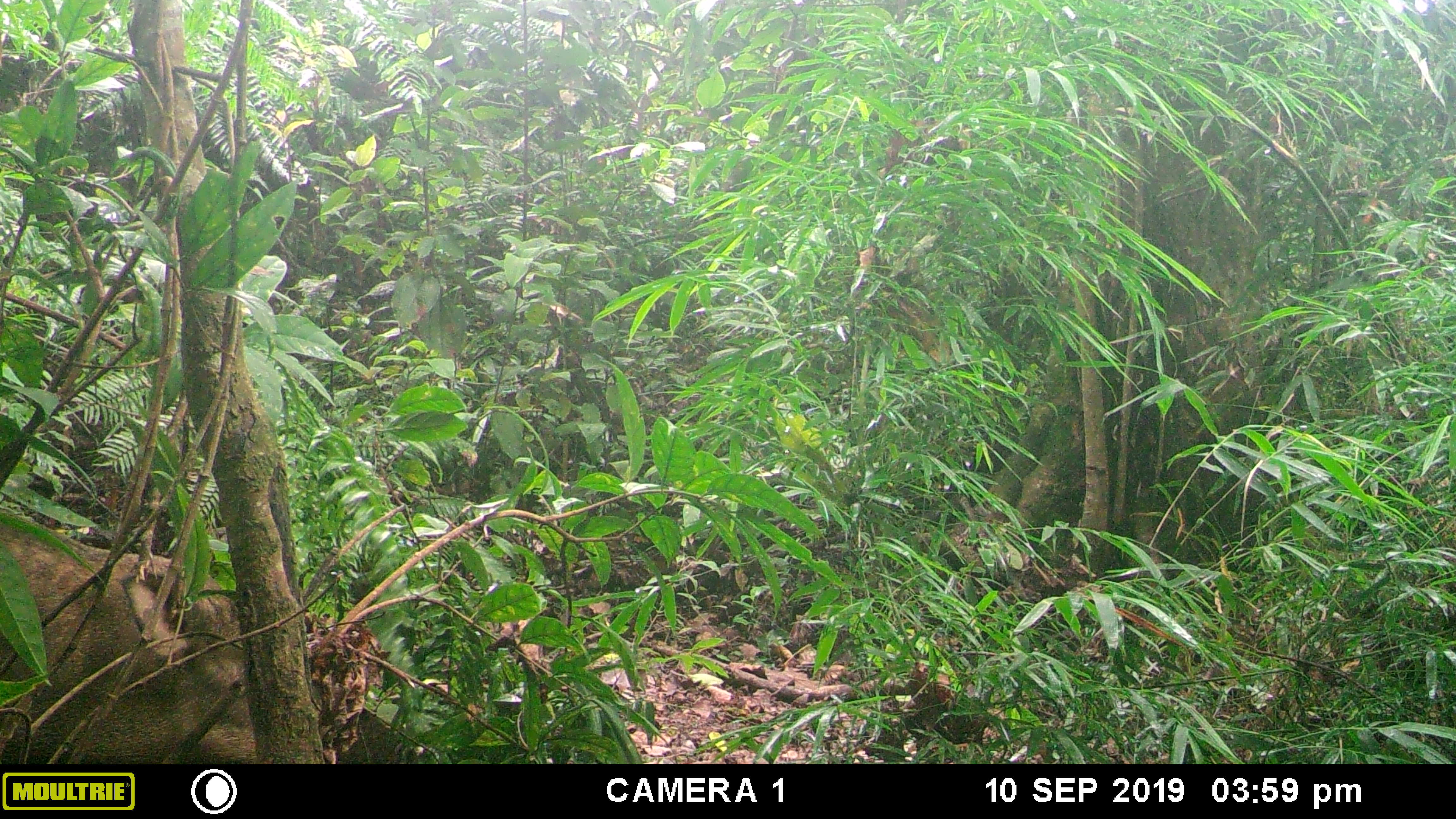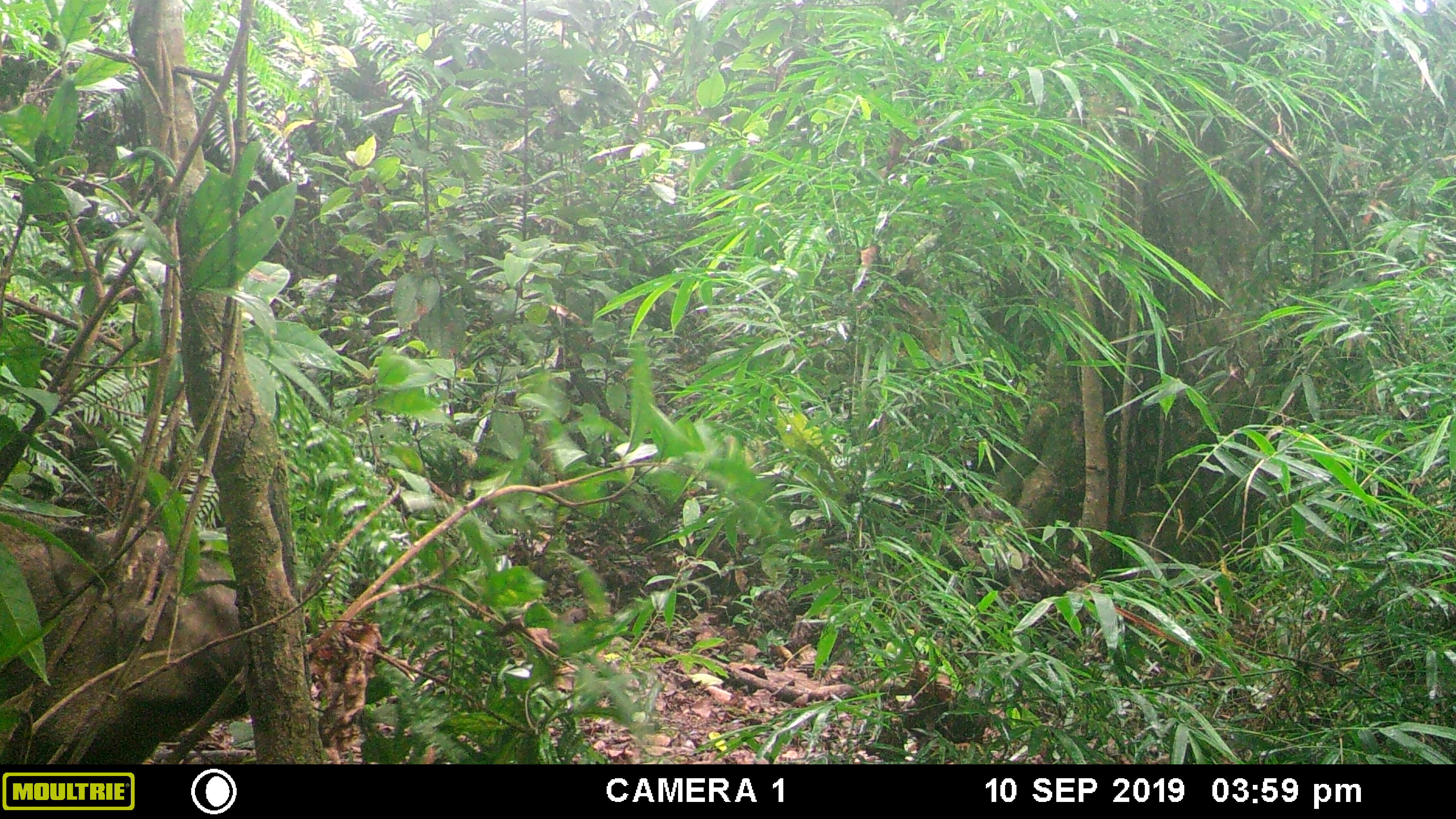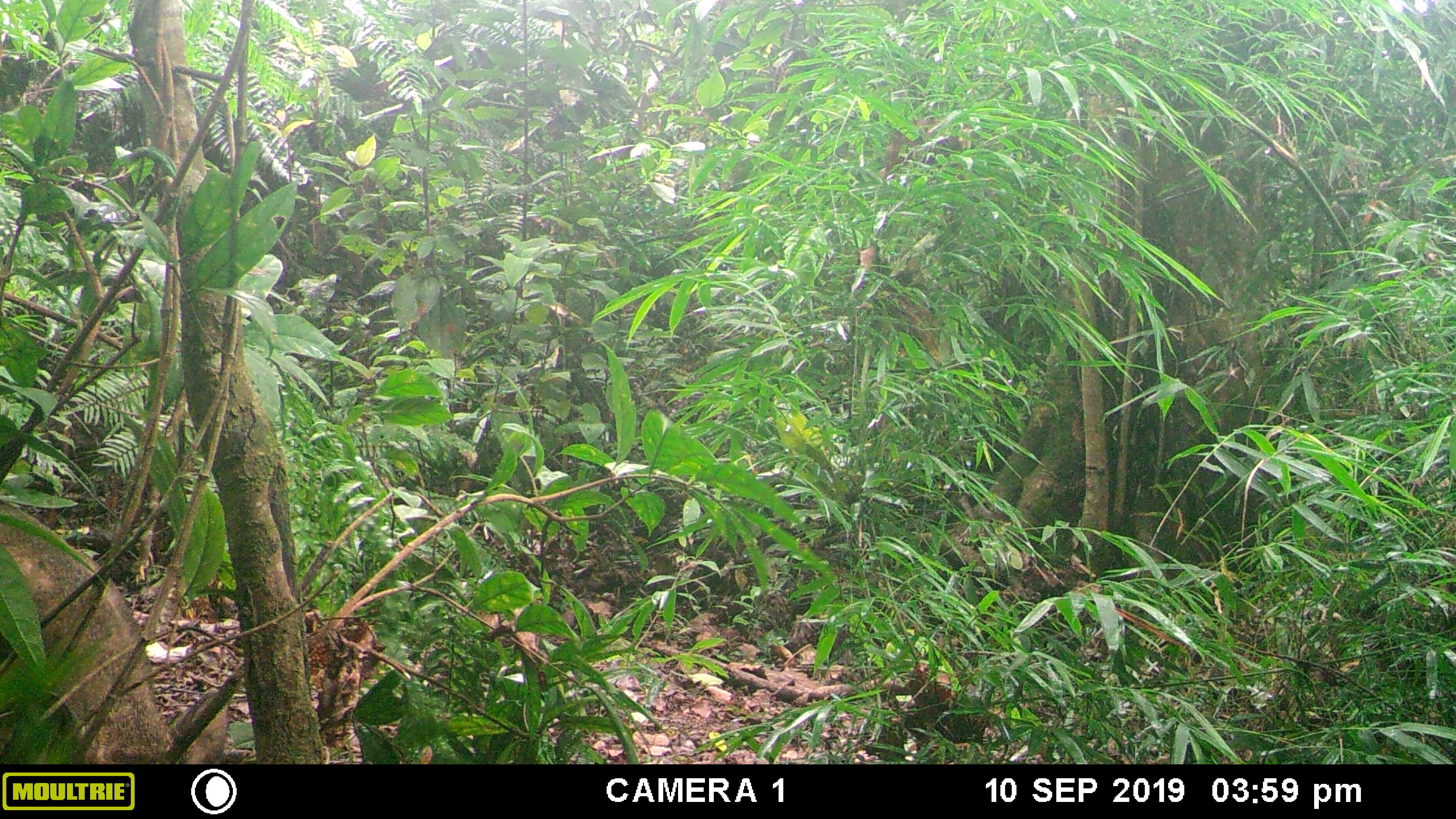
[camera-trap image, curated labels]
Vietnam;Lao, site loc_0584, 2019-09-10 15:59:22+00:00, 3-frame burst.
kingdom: Animalia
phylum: Chordata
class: Mammalia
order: Artiodactyla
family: Suidae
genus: Sus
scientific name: Sus scrofa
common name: eurasian wild pig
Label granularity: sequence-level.